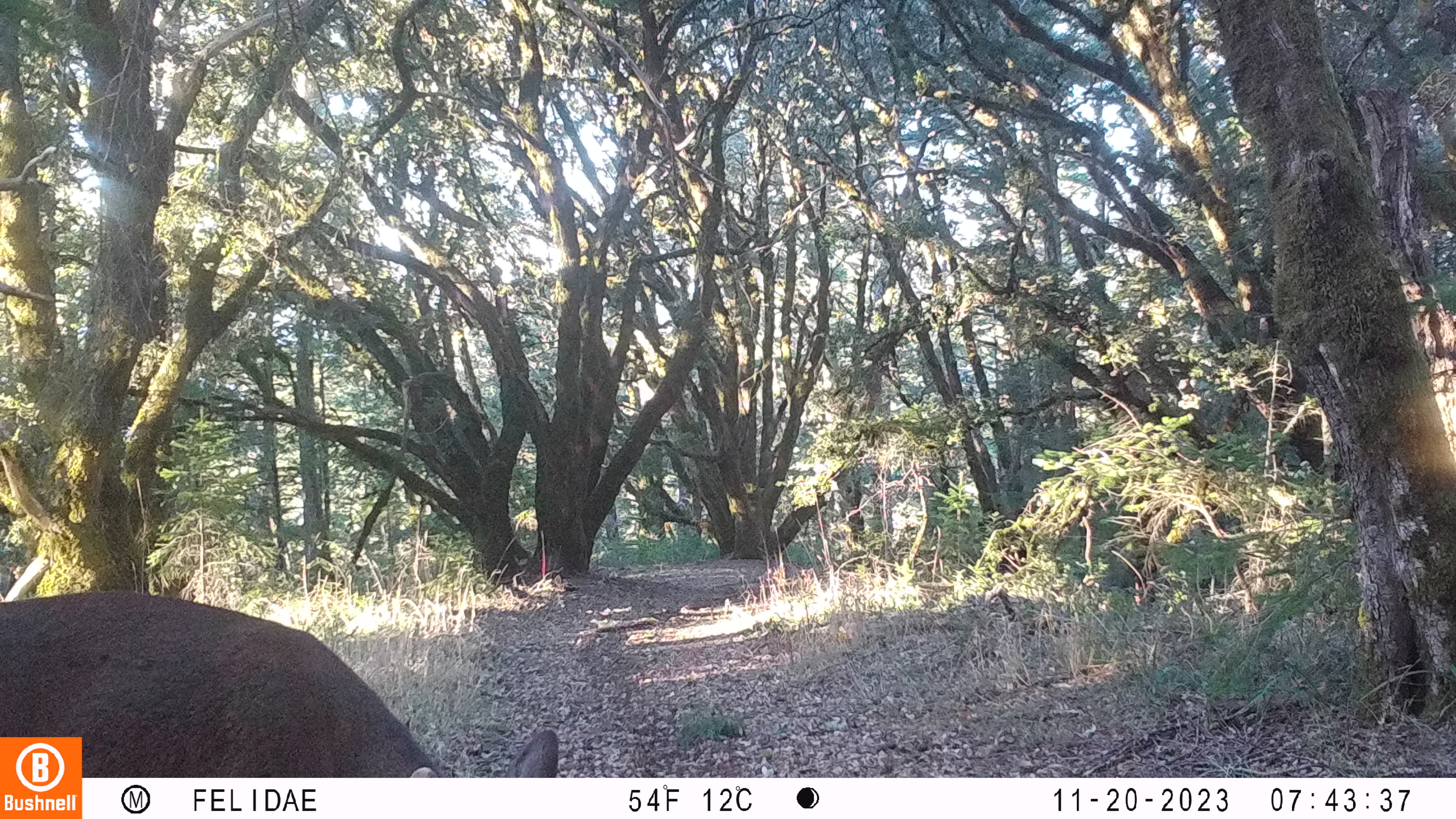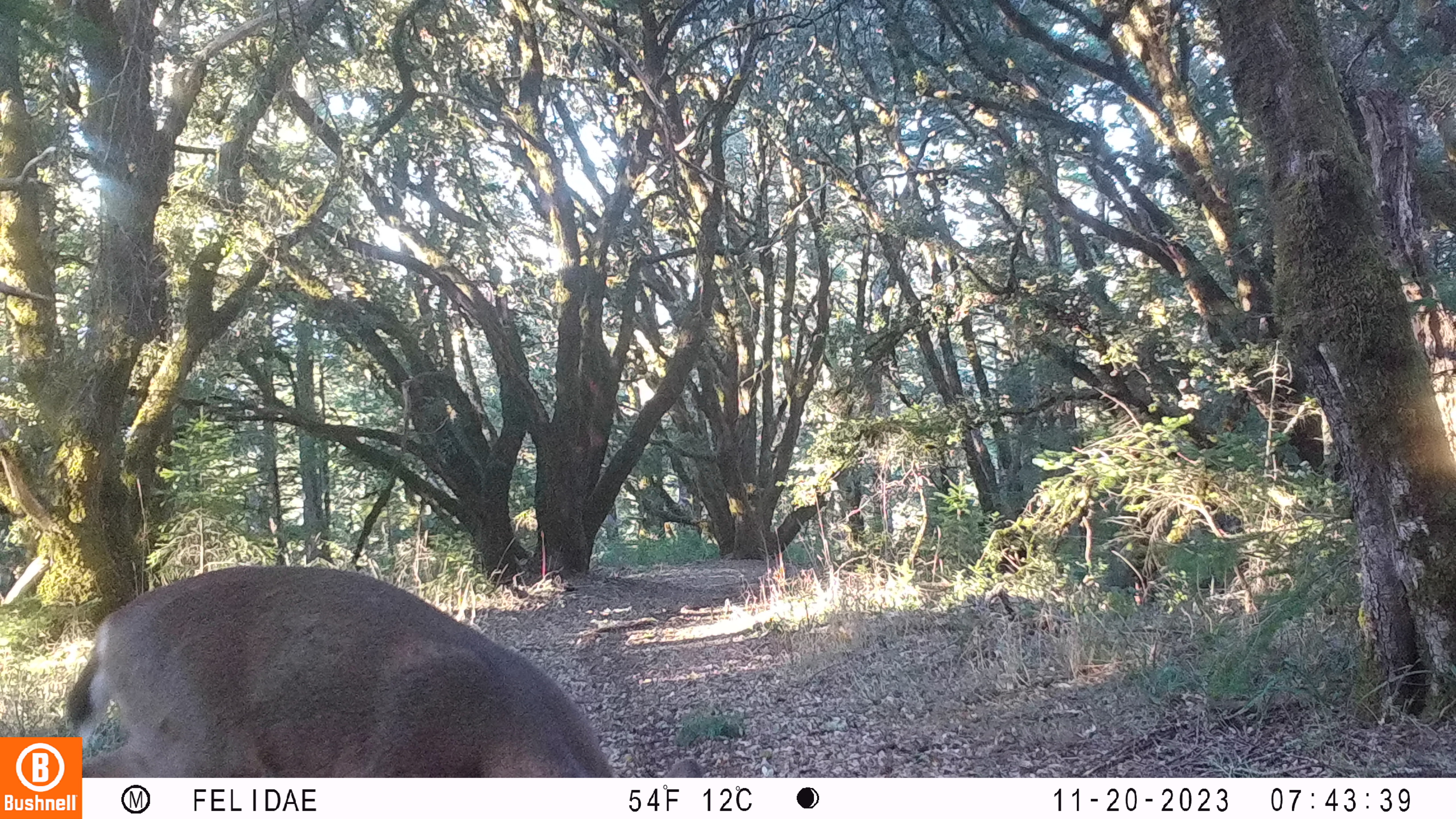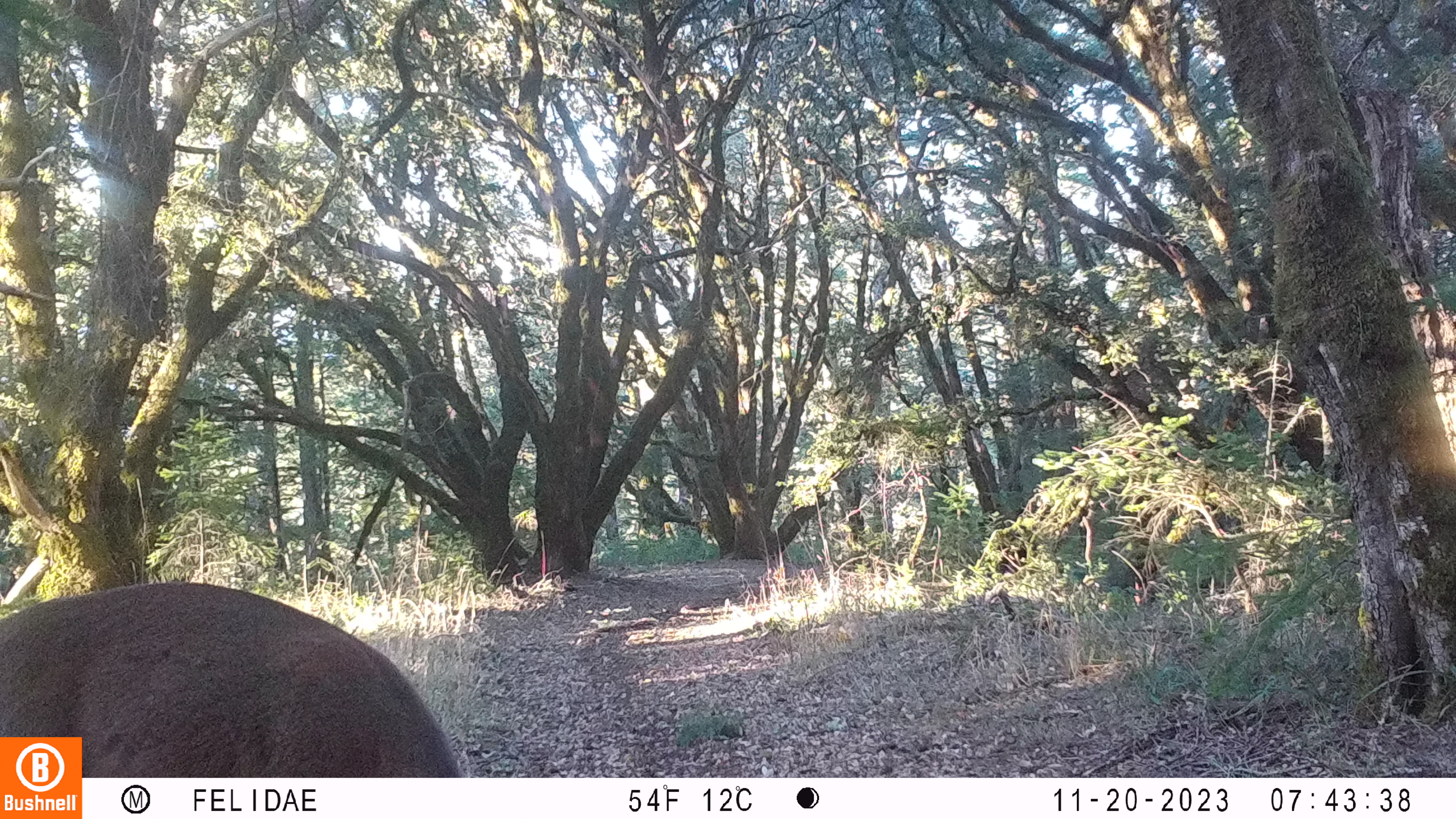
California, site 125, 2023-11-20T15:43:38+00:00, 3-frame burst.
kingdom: Animalia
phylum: Chordata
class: Mammalia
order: Artiodactyla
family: Cervidae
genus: Odocoileus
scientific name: Odocoileus hemionus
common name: mule deer